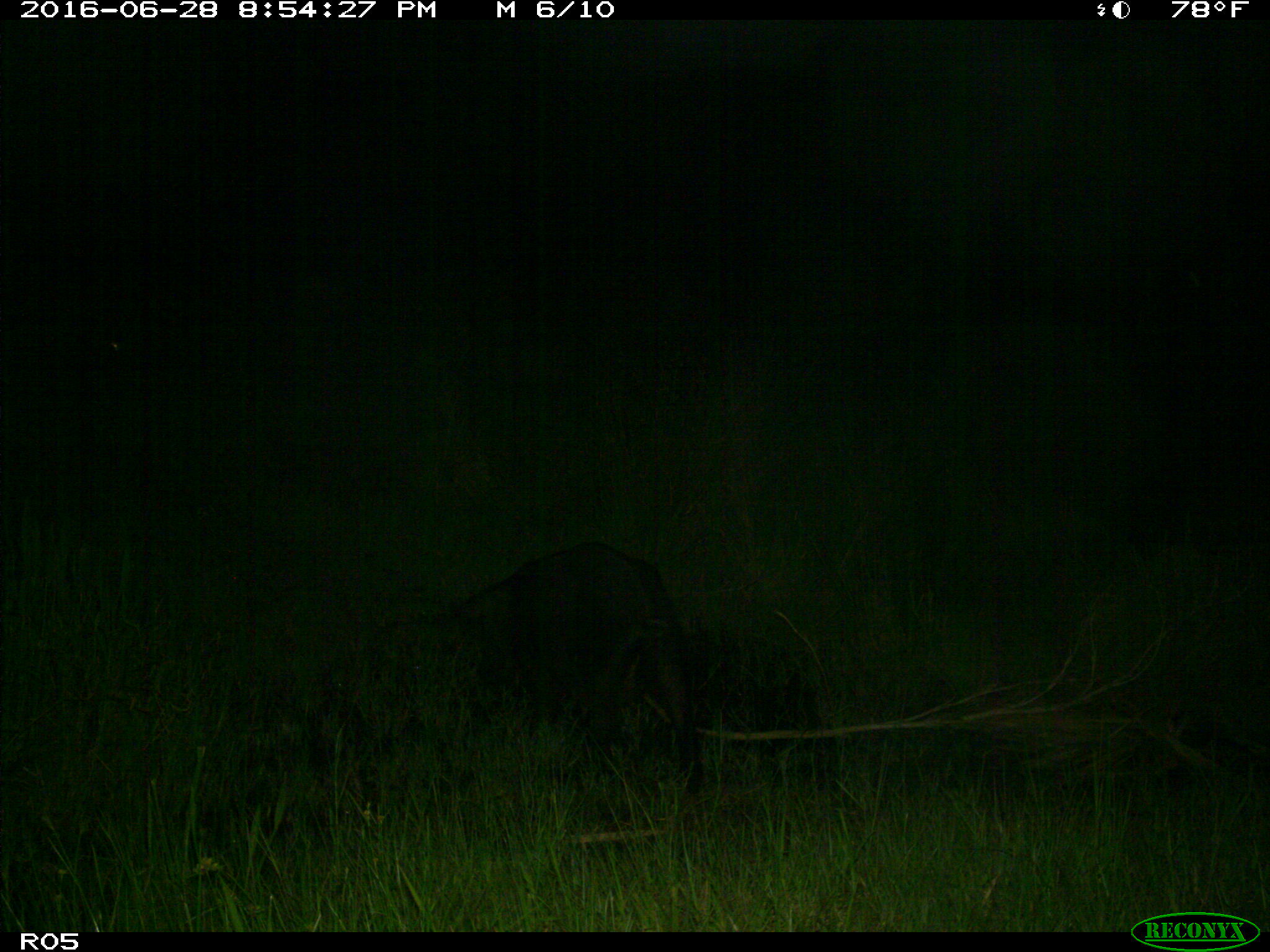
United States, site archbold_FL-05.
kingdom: Animalia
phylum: Chordata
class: Mammalia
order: Artiodactyla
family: Suidae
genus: Sus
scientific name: Sus scrofa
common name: wild boar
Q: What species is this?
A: Sus scrofa (wild boar).